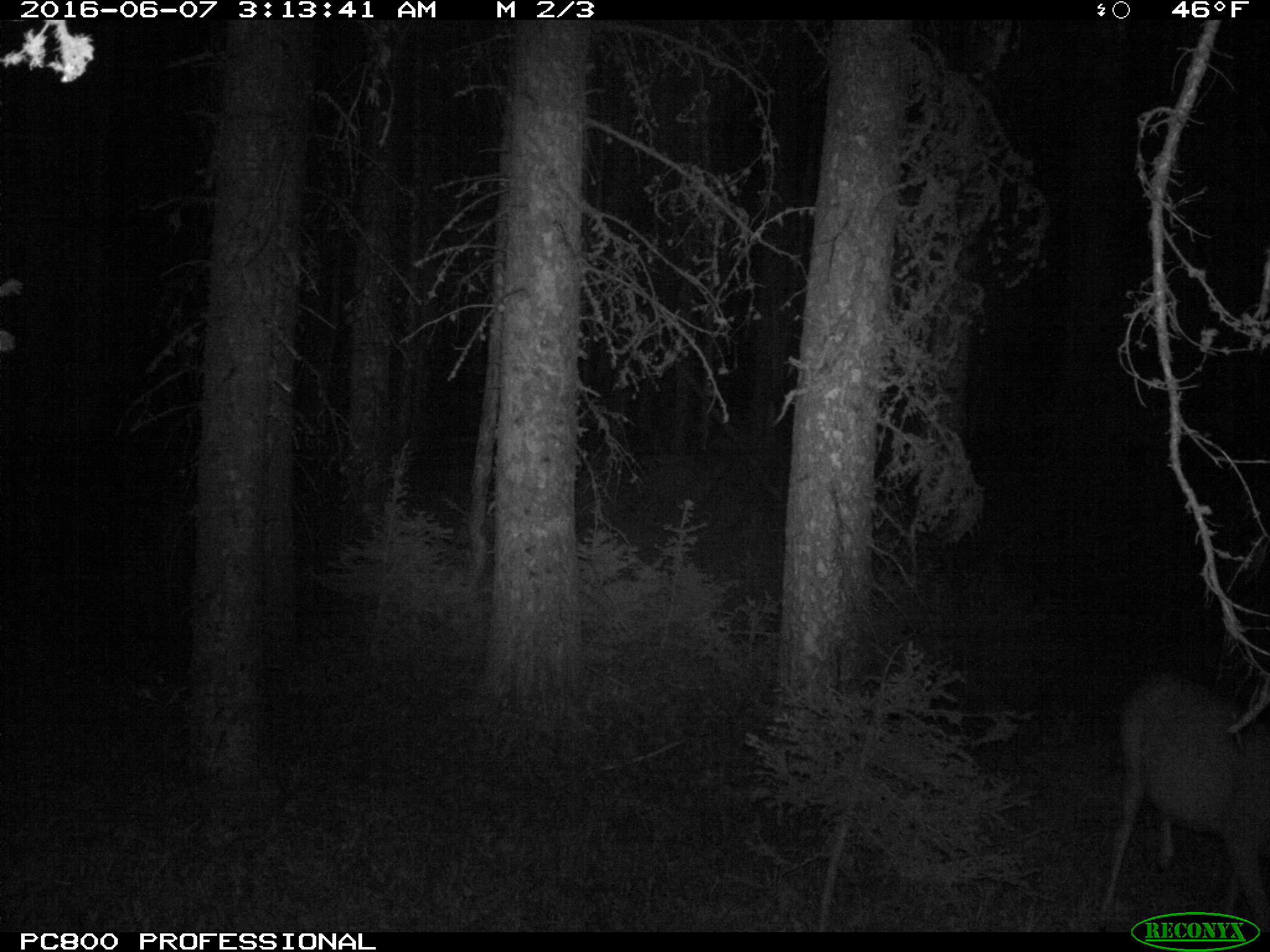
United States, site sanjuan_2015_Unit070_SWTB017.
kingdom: Animalia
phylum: Chordata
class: Mammalia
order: Artiodactyla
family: Cervidae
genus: Odocoileus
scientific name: Odocoileus hemionus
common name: mule deer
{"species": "Odocoileus hemionus (mule deer)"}